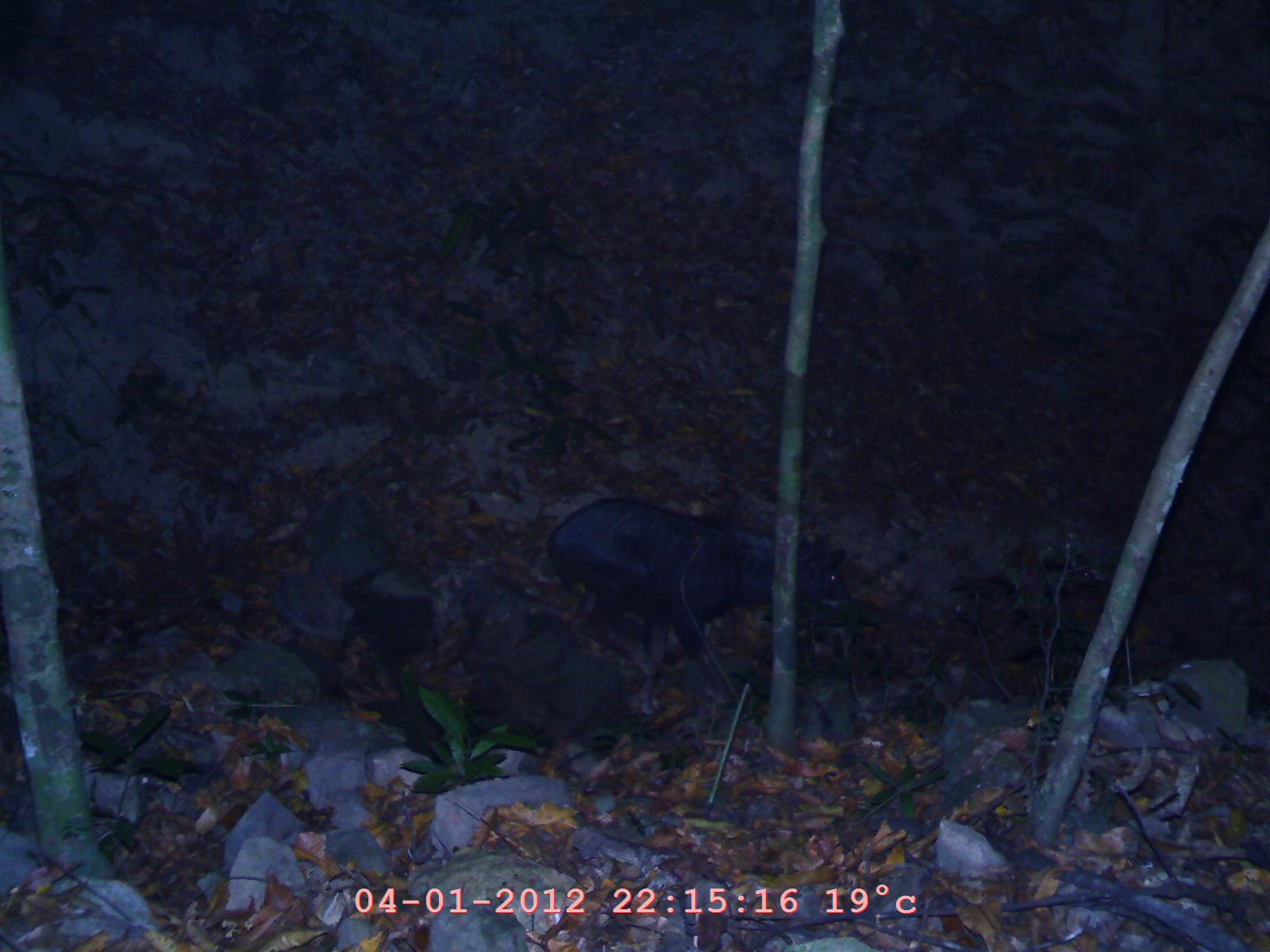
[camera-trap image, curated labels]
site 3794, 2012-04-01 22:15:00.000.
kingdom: Animalia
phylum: Chordata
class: Mammalia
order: Artiodactyla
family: Bovidae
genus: Capricornis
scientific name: Capricornis sumatraensis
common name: chinese serow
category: capricornis milneedwardsii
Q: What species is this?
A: Capricornis milneedwardsii (chinese serow) (Capricornis sumatraensis).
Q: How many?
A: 1.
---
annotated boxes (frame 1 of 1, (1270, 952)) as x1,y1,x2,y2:
capricornis milneedwardsii: 538,489,855,716